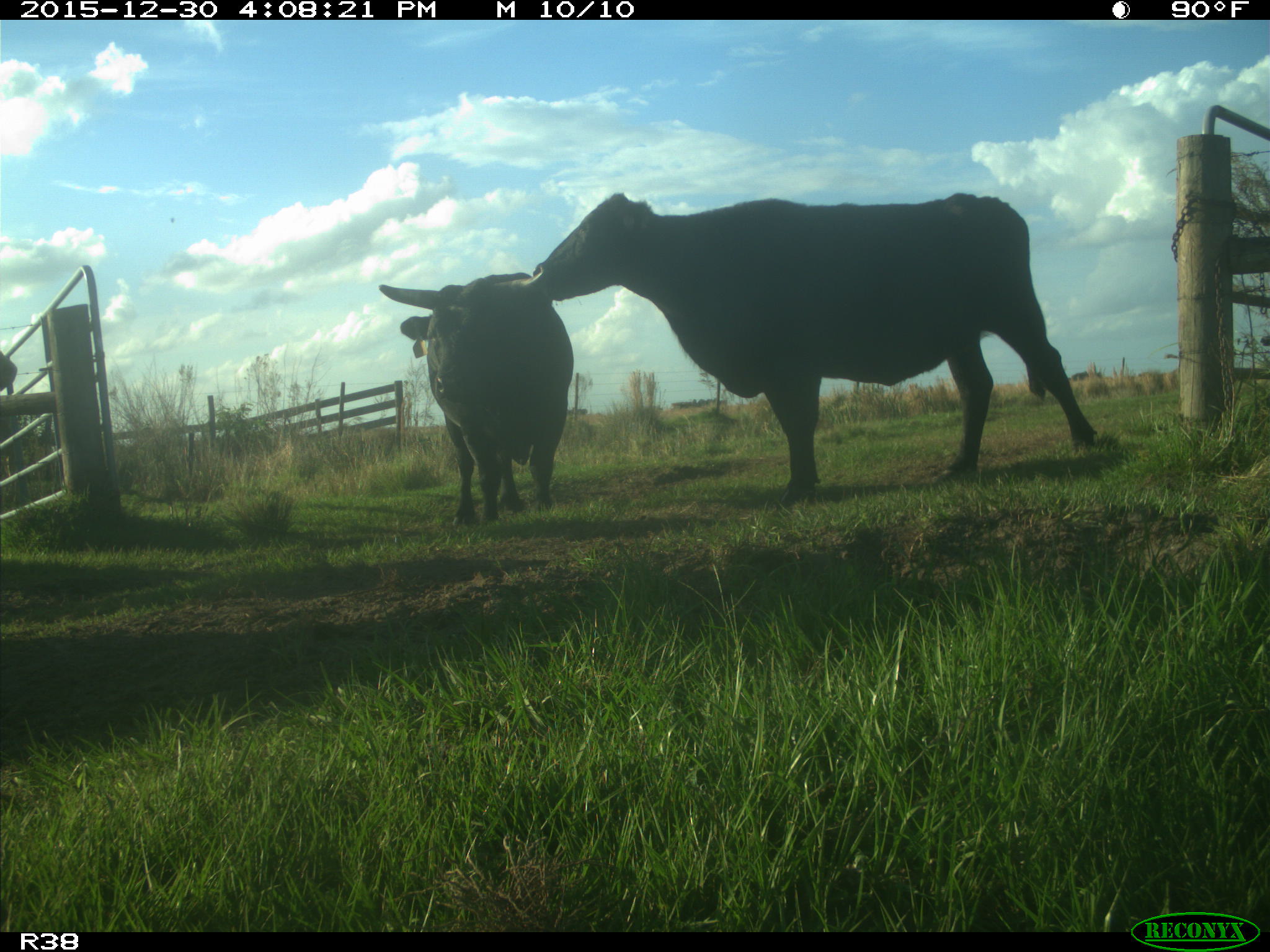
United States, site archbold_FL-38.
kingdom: Animalia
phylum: Chordata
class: Mammalia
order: Artiodactyla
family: Bovidae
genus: Bos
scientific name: Bos taurus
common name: domestic cow